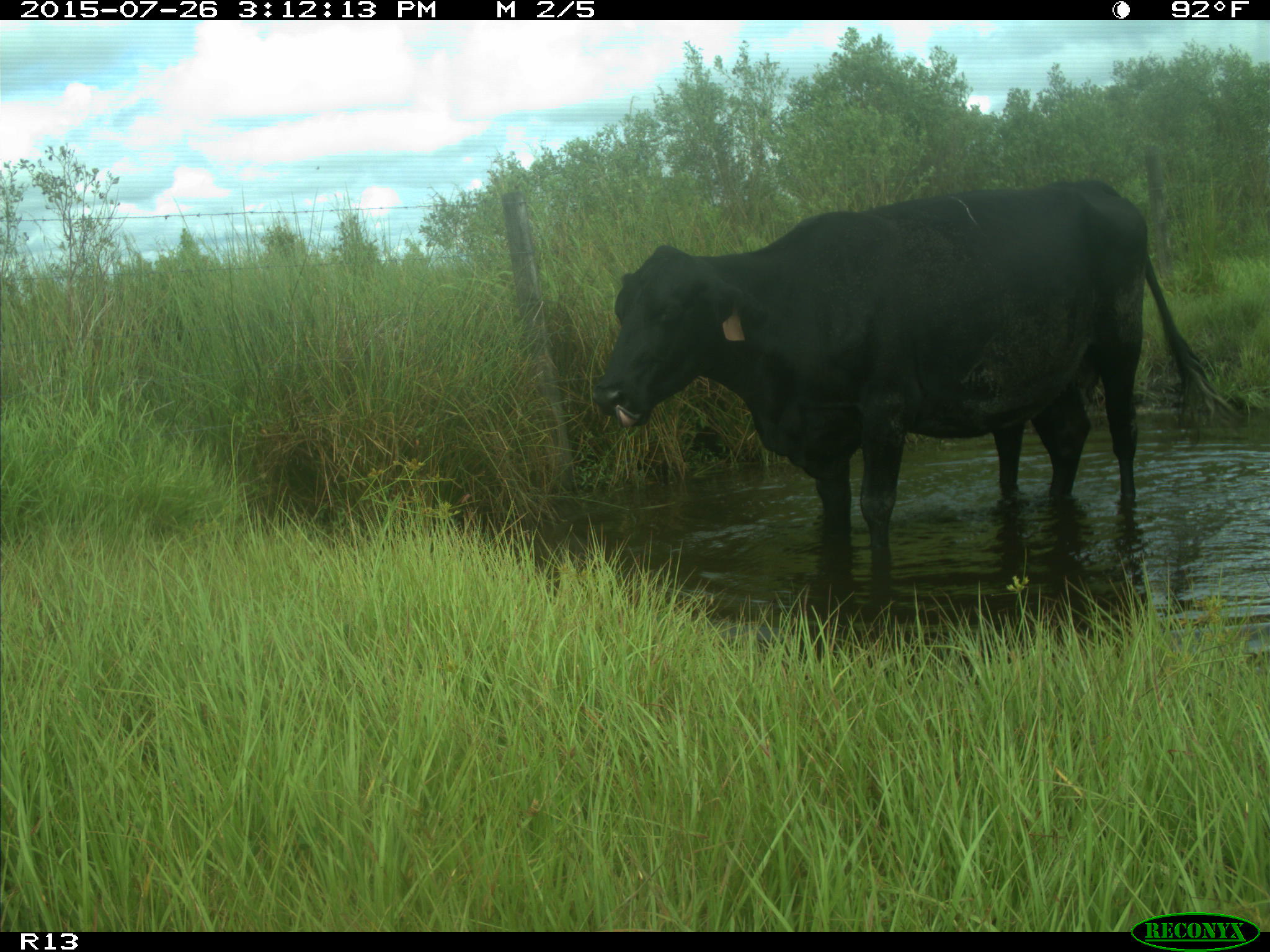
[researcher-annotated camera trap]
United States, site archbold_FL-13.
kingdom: Animalia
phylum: Chordata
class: Mammalia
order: Artiodactyla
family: Bovidae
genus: Bos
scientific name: Bos taurus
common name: domestic cow